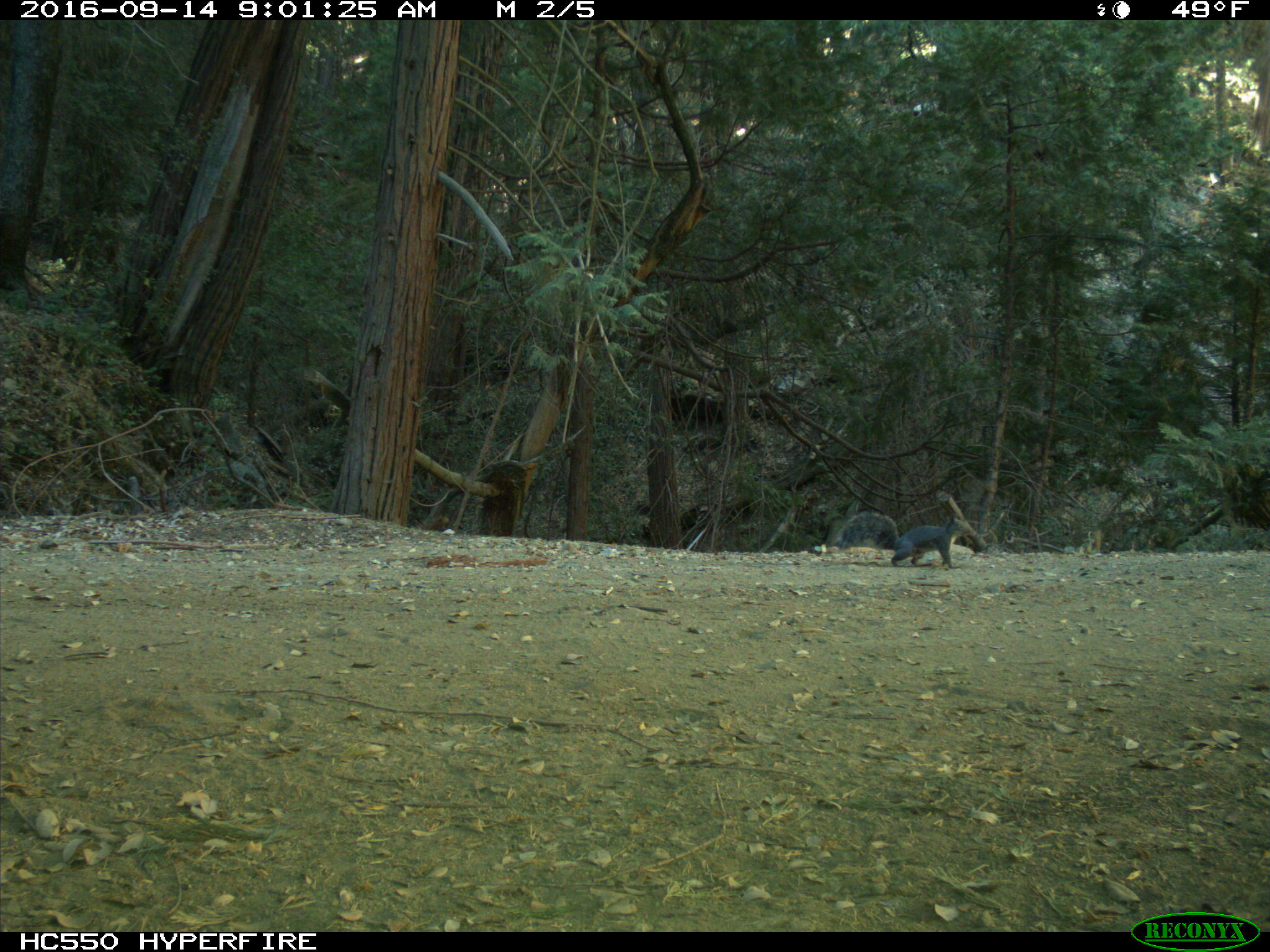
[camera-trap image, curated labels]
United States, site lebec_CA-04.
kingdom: Animalia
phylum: Chordata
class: Mammalia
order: Rodentia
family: Sciuridae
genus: Sciurus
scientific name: Sciurus carolinensis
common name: eastern gray squirrel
Sciurus carolinensis (eastern gray squirrel).